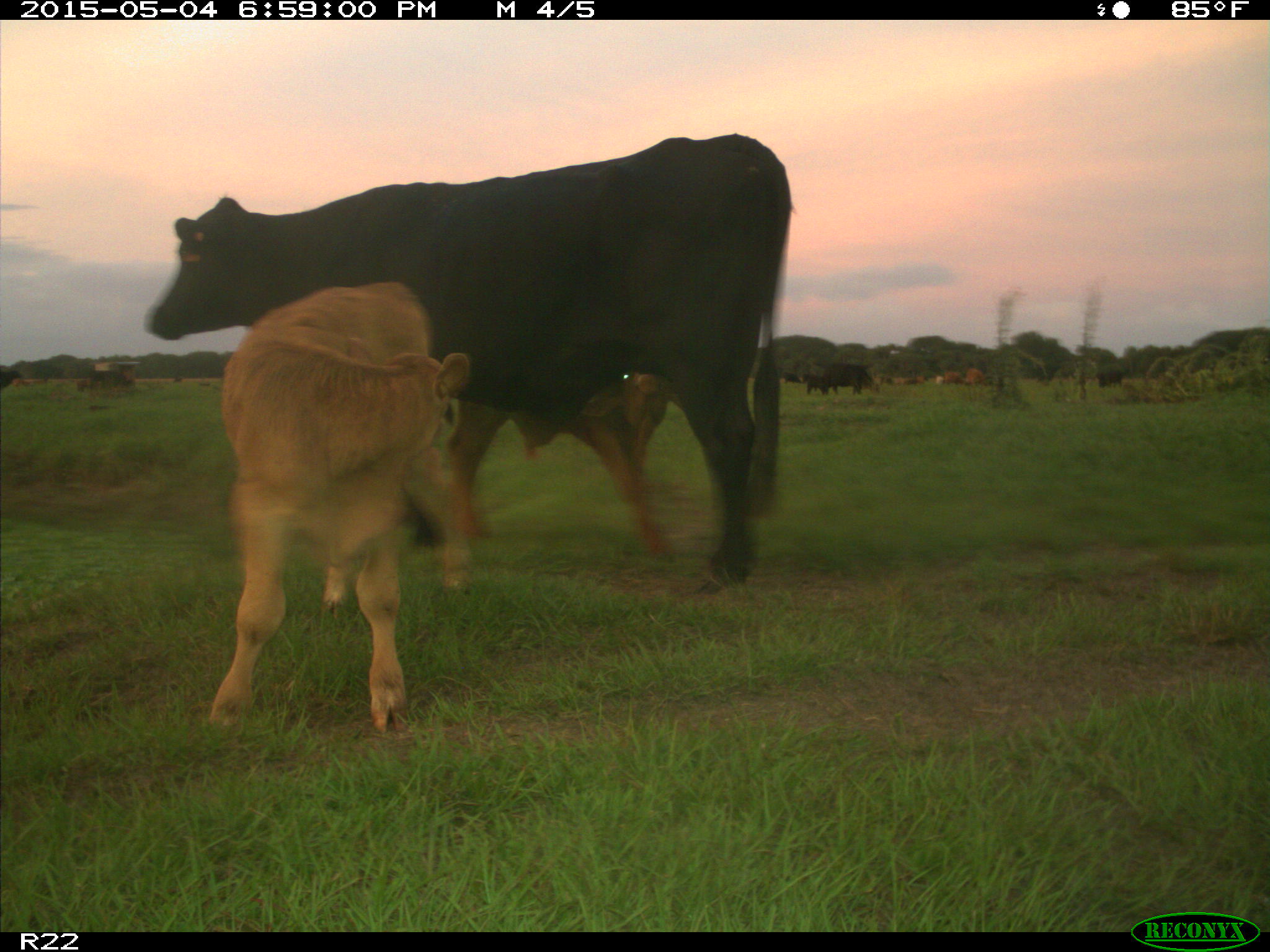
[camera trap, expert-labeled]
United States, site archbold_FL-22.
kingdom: Animalia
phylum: Chordata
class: Mammalia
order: Artiodactyla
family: Bovidae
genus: Bos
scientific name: Bos taurus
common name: domestic cow